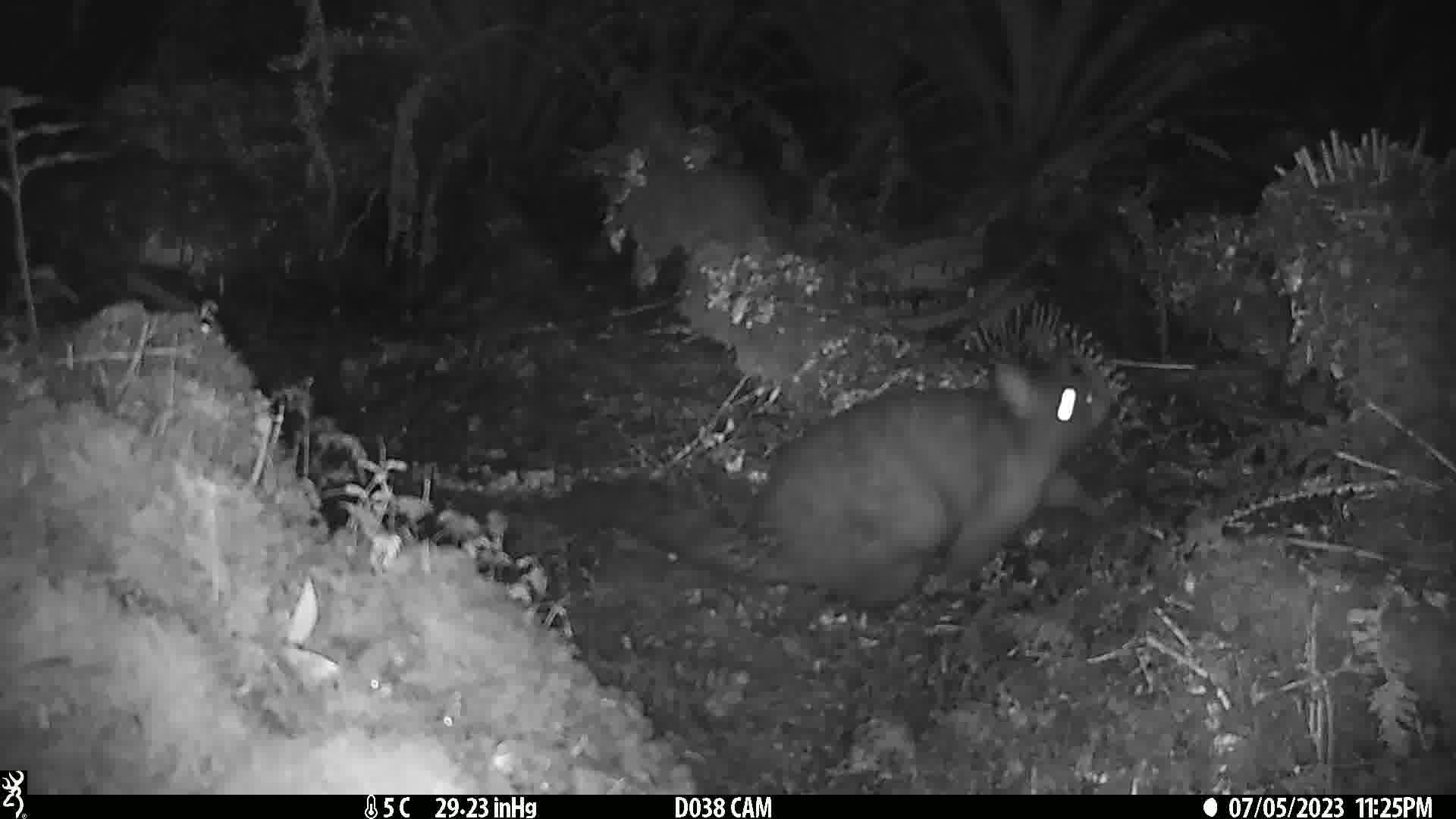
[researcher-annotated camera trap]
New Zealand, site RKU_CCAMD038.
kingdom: Animalia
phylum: Chordata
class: Mammalia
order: Diprotodontia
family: Phalangeridae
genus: Trichosurus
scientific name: Trichosurus vulpecula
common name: common brushtail possum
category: possum